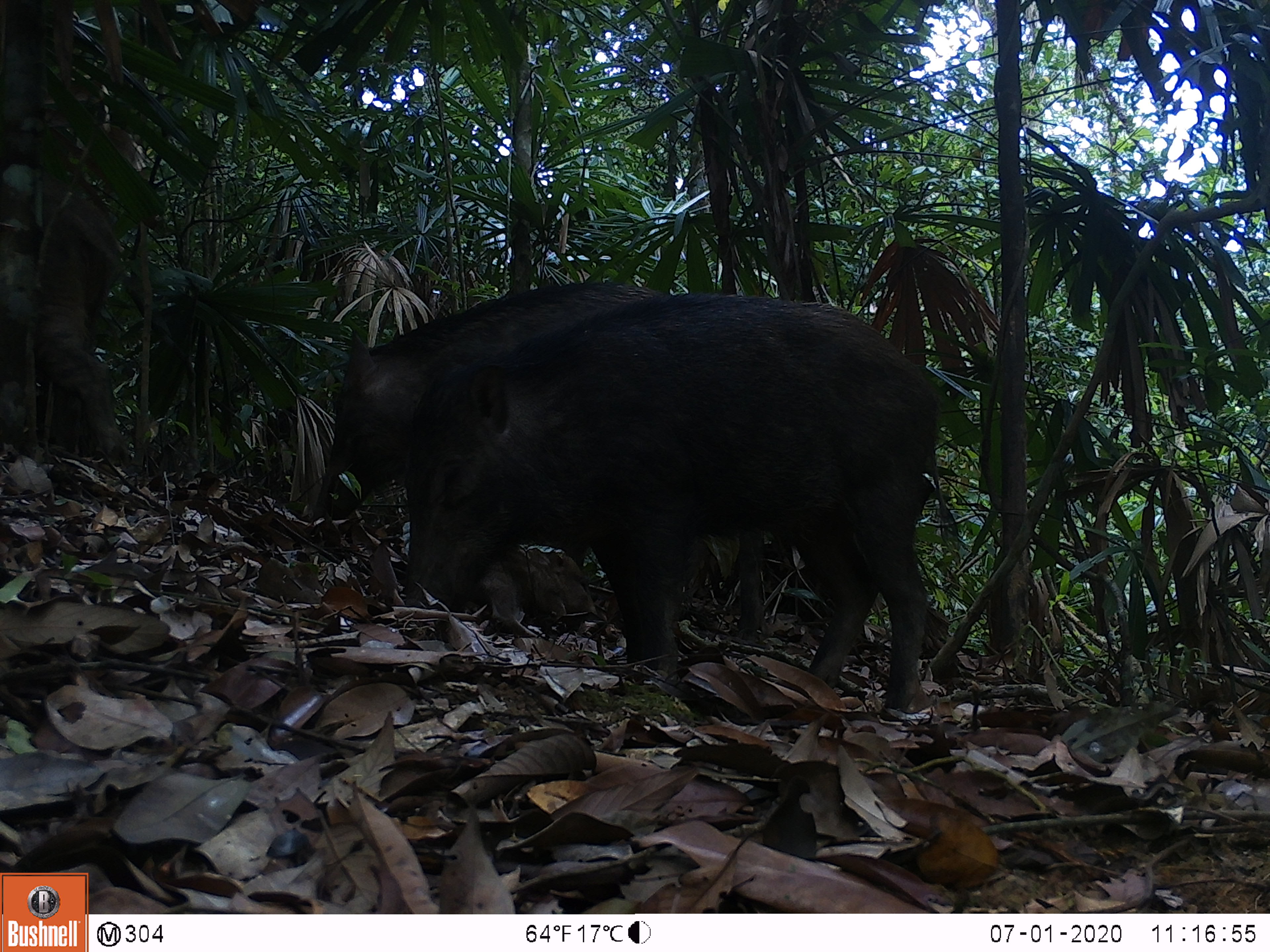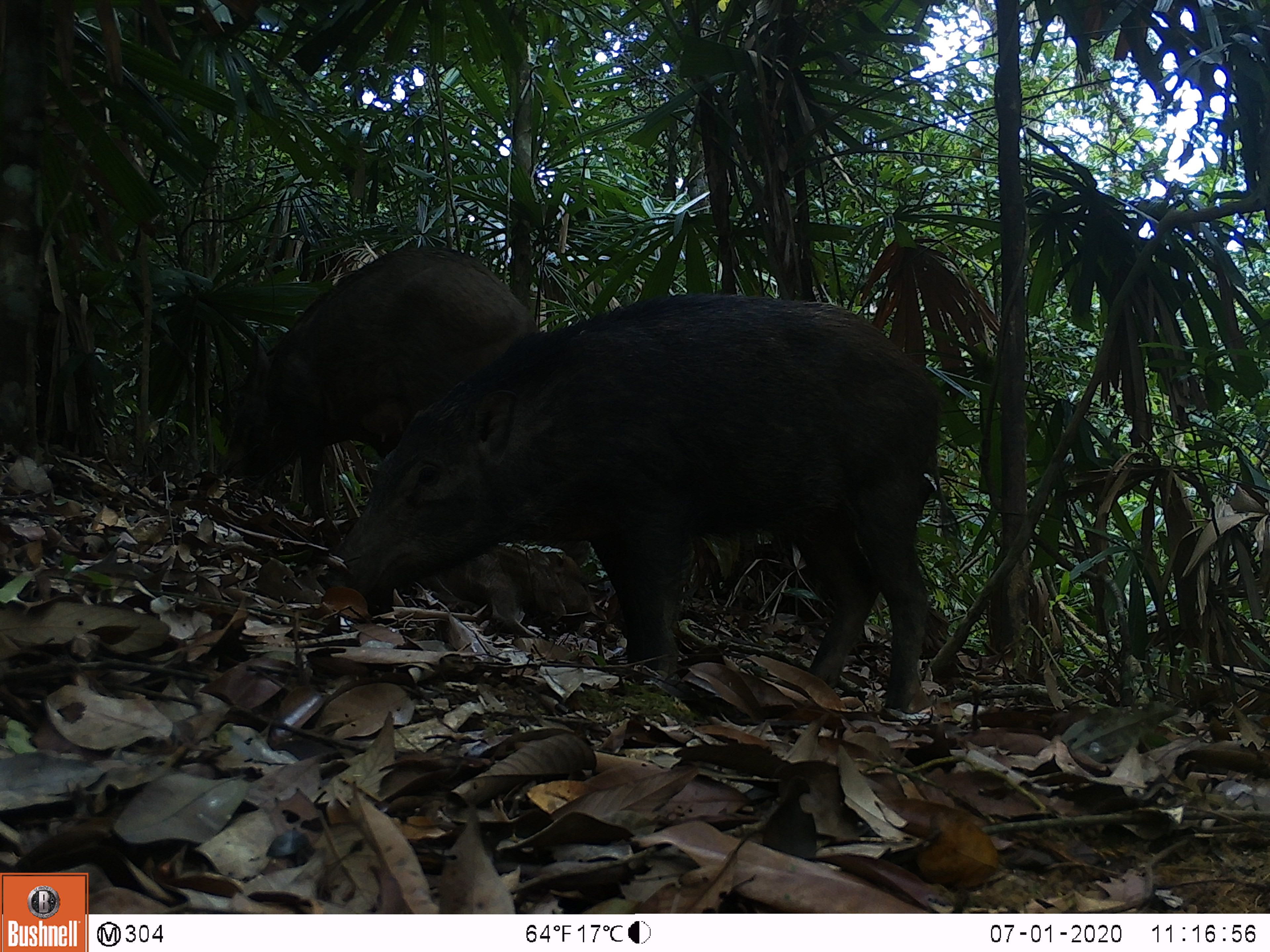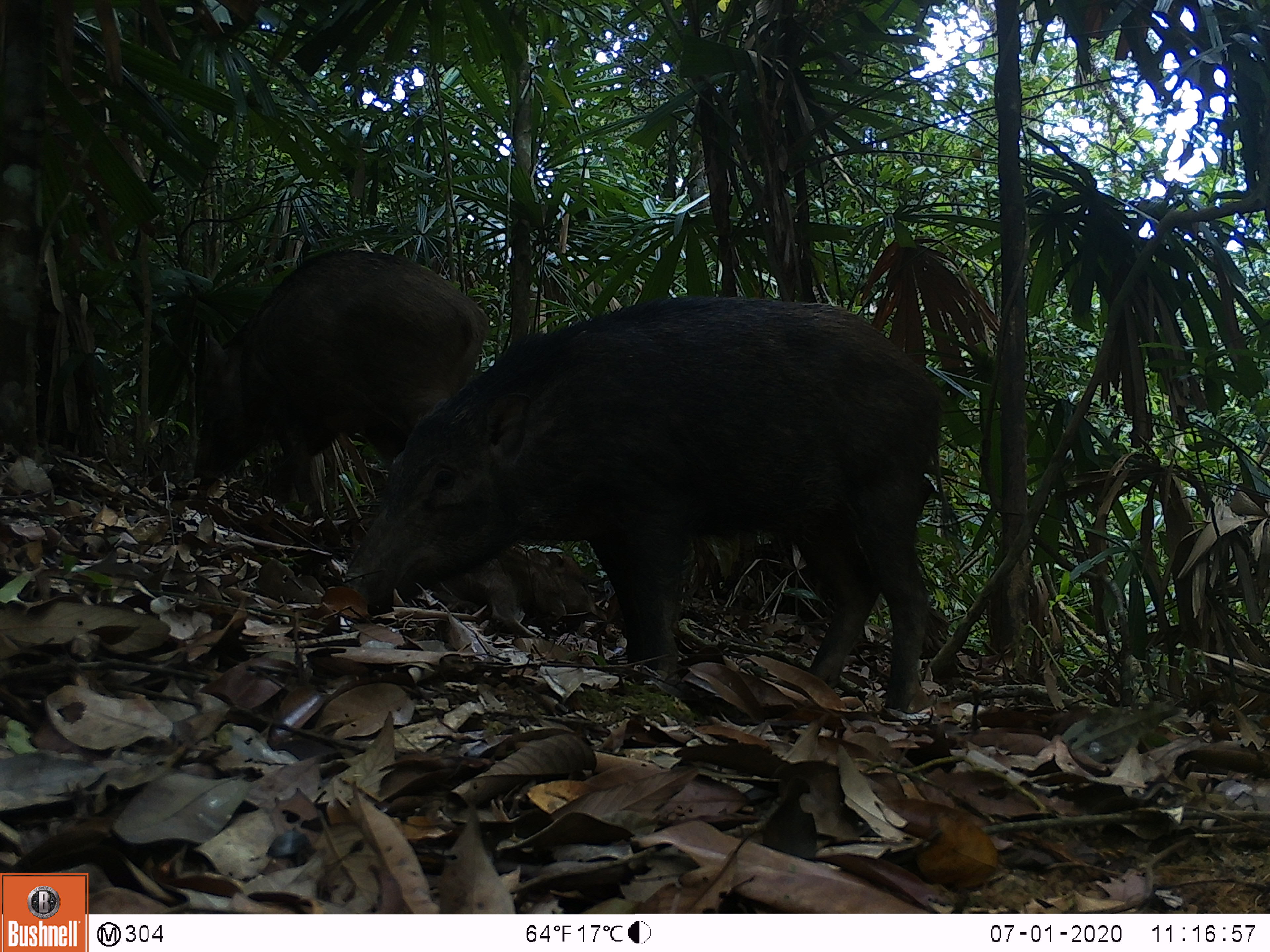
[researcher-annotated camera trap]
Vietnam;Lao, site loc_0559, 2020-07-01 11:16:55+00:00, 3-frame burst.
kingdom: Animalia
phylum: Chordata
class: Mammalia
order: Artiodactyla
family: Suidae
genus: Sus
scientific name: Sus scrofa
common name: eurasian wild pig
Eurasian wild pig (Sus scrofa). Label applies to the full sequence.